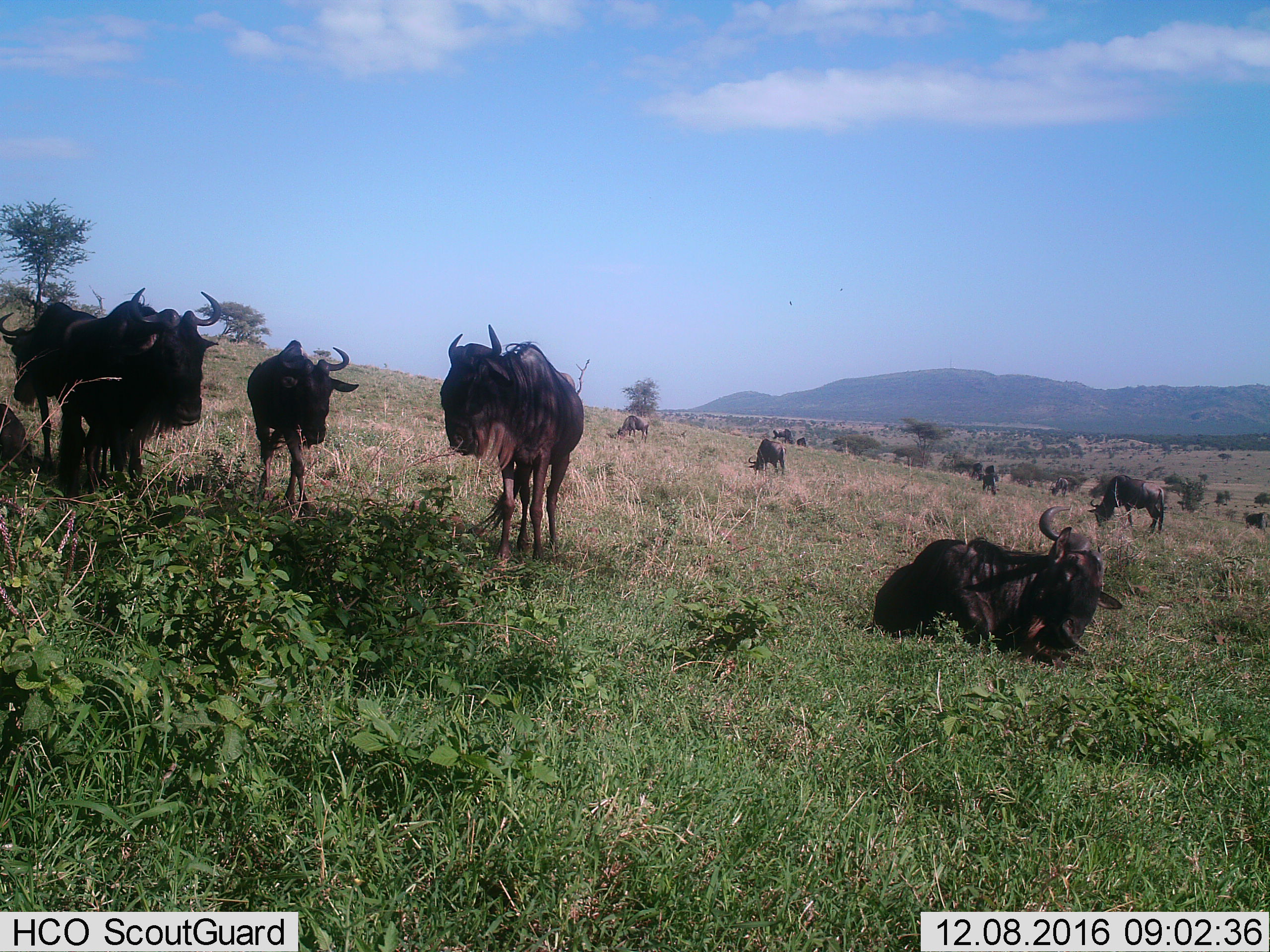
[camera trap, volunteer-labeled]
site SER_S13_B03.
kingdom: Animalia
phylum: Chordata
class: Mammalia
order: Artiodactyla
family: Bovidae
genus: Connochaetes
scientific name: Connochaetes taurinus taurinus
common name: blue wildebeest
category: wildebeestblue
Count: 11-50.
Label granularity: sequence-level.